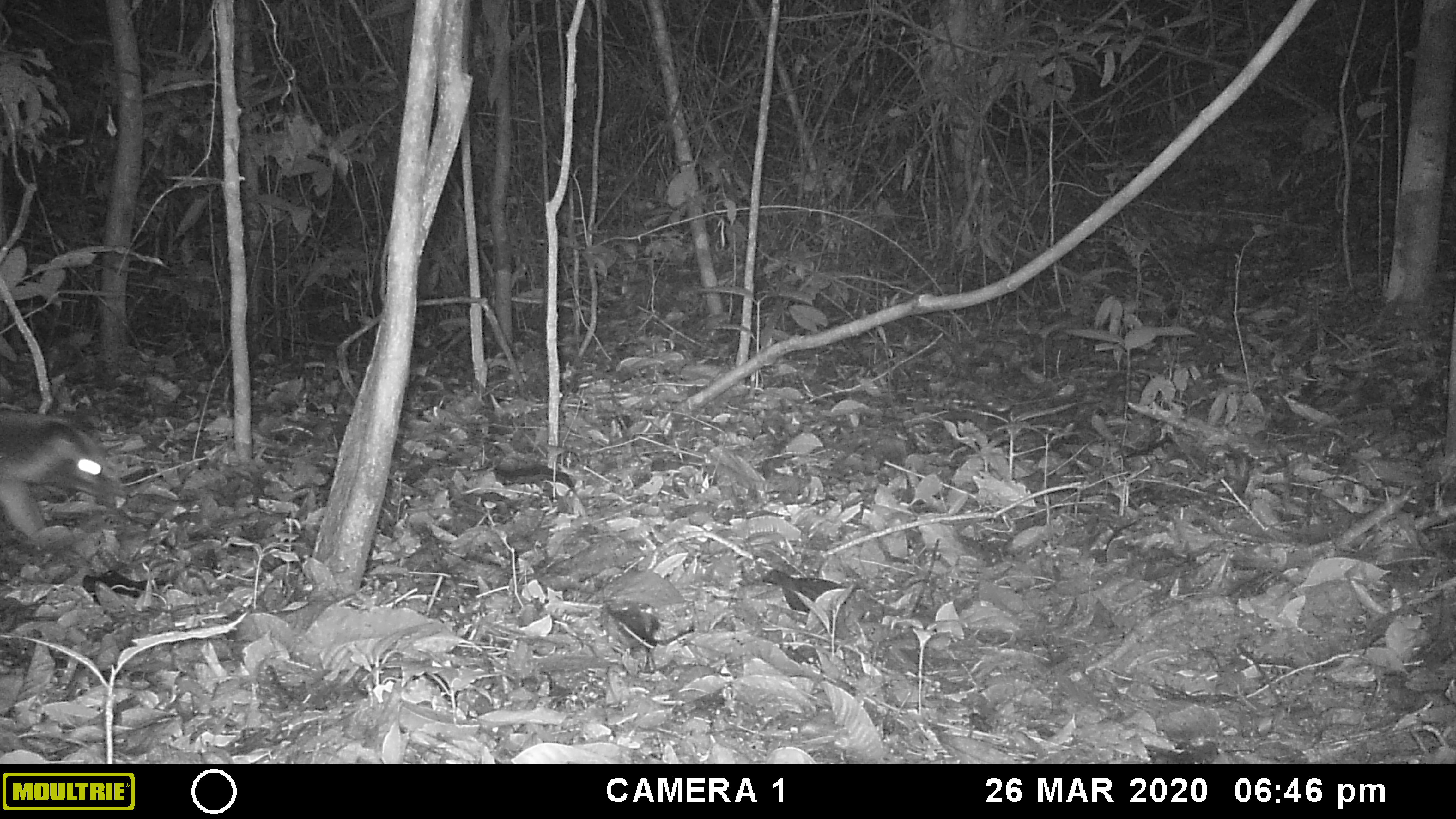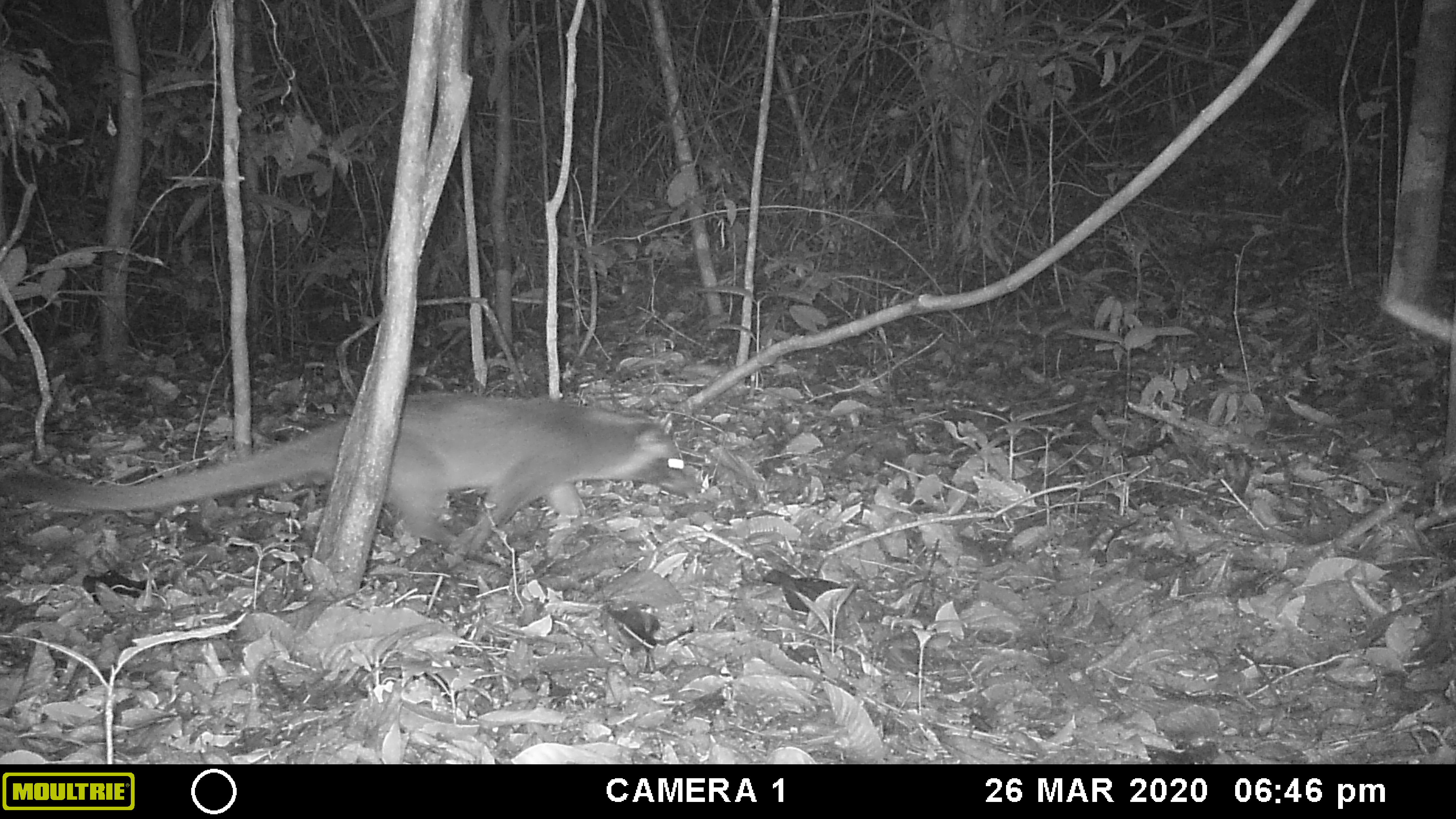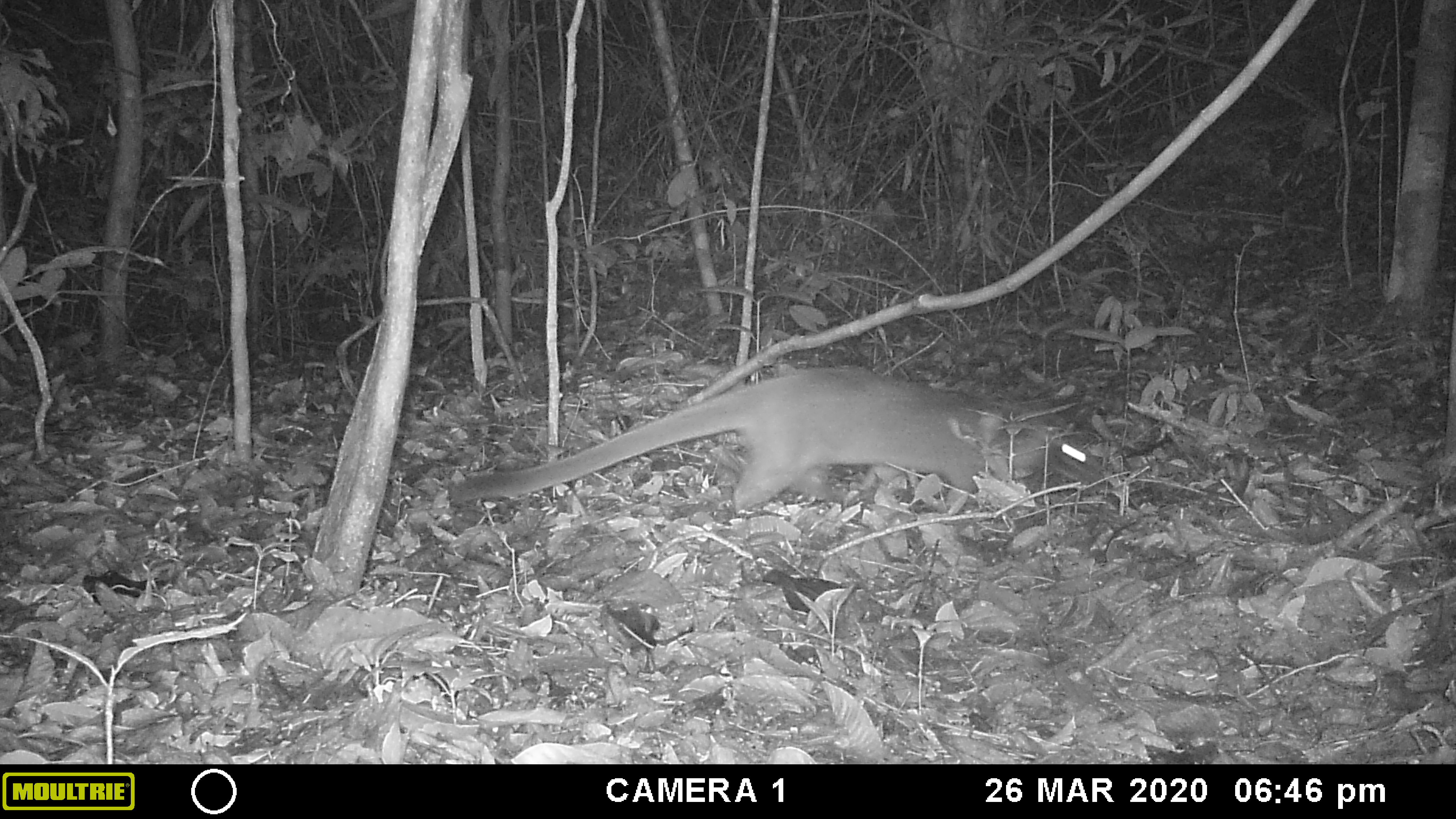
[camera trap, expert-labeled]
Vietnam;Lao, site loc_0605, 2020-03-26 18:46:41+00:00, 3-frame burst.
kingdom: Animalia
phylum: Chordata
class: Mammalia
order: Carnivora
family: Viverridae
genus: Paguma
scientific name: Paguma larvata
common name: masked palm civet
Masked palm civet (Paguma larvata). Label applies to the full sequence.